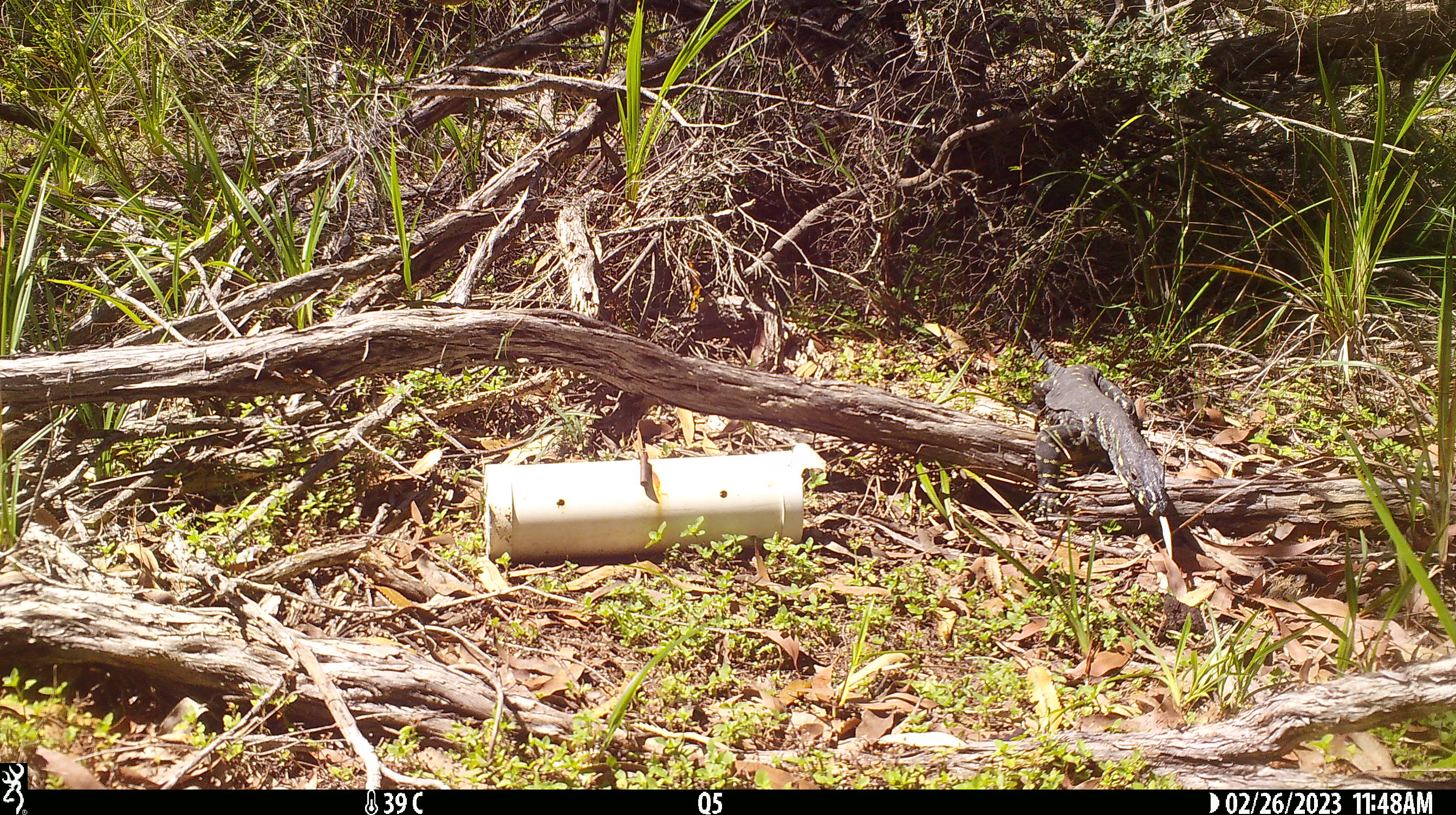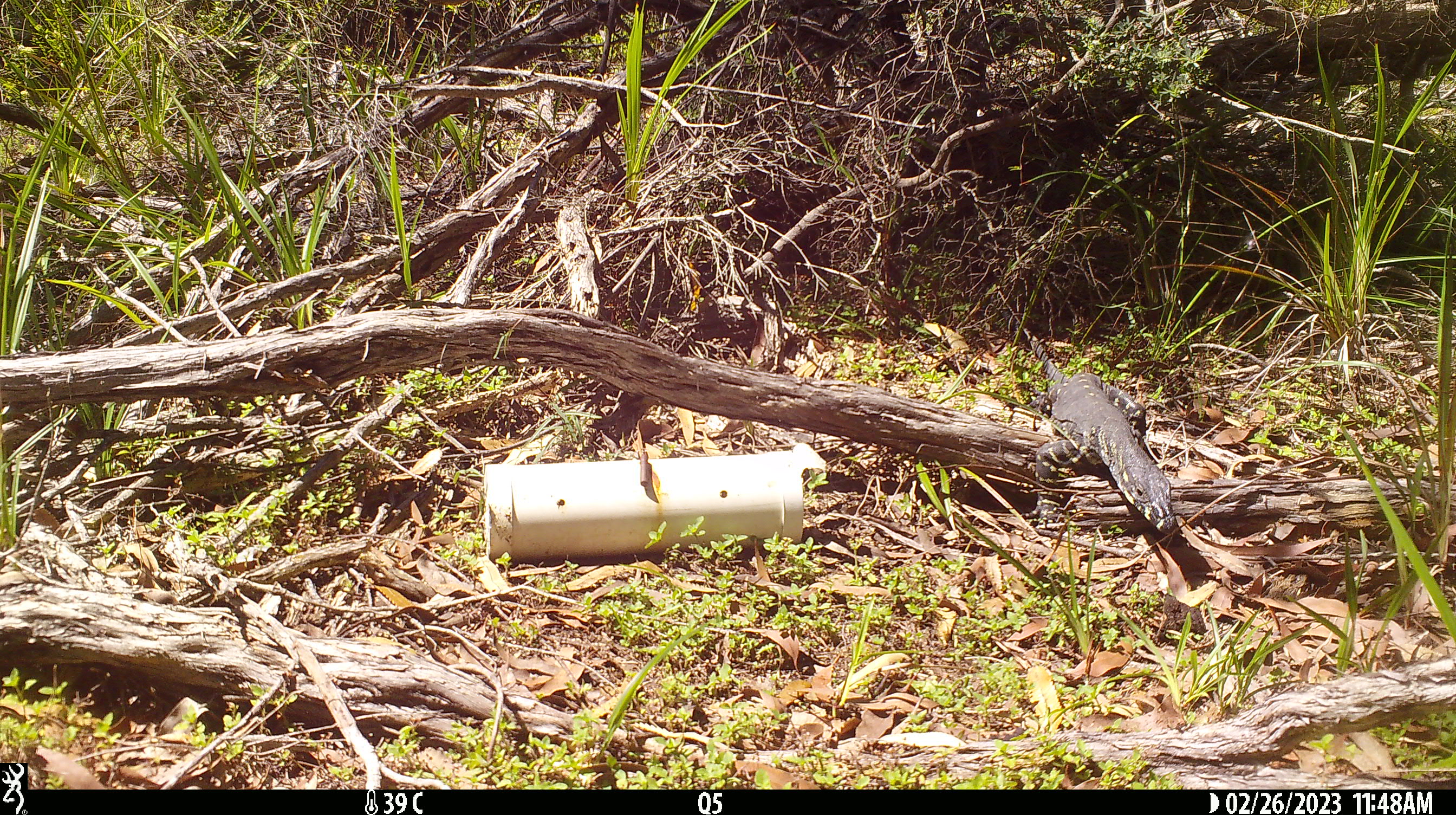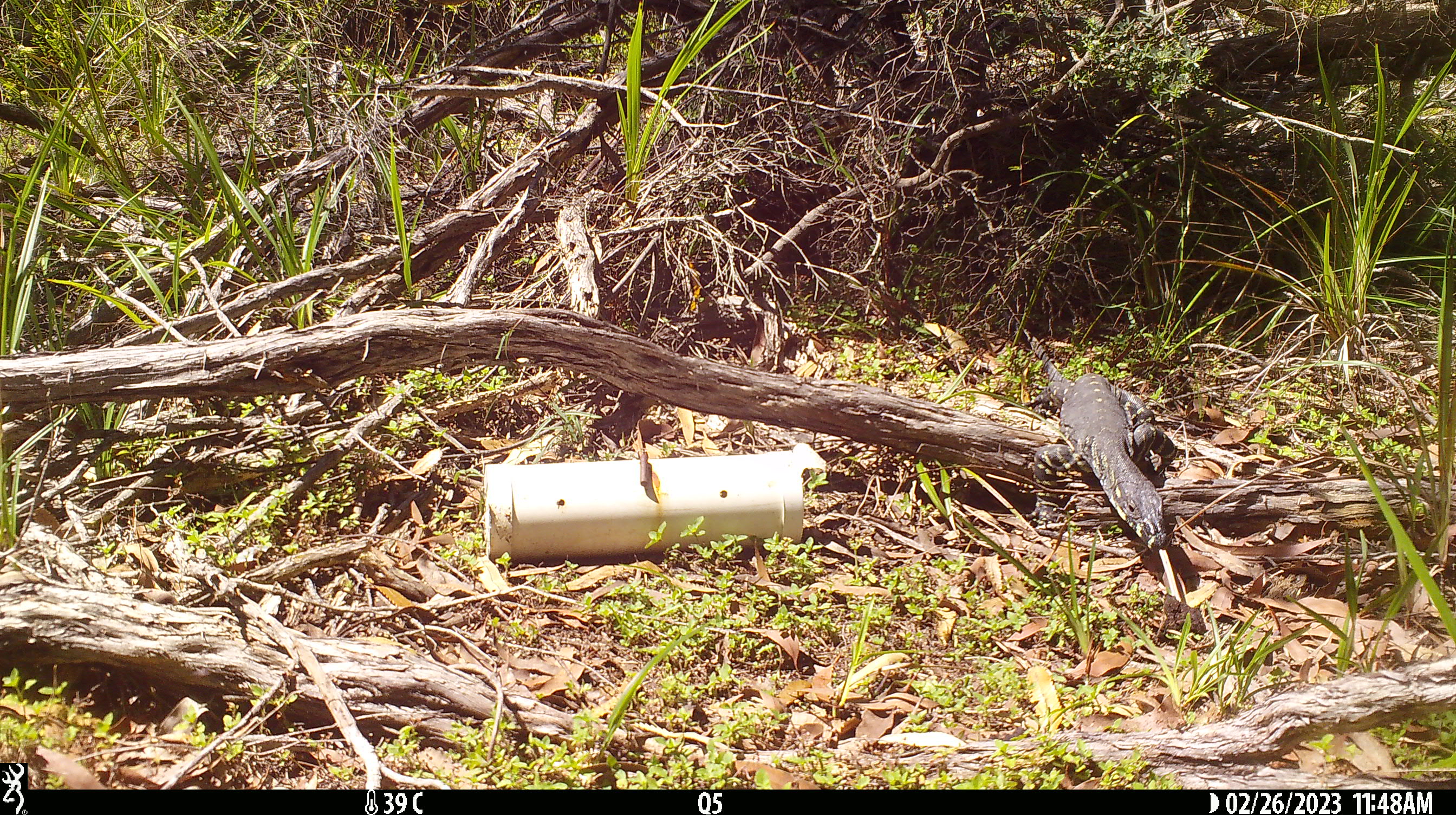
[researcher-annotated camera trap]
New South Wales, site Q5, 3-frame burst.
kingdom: Animalia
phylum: Chordata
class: Reptilia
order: Squamata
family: Varanidae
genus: Varanus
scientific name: Varanus varius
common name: lace monitor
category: goanna